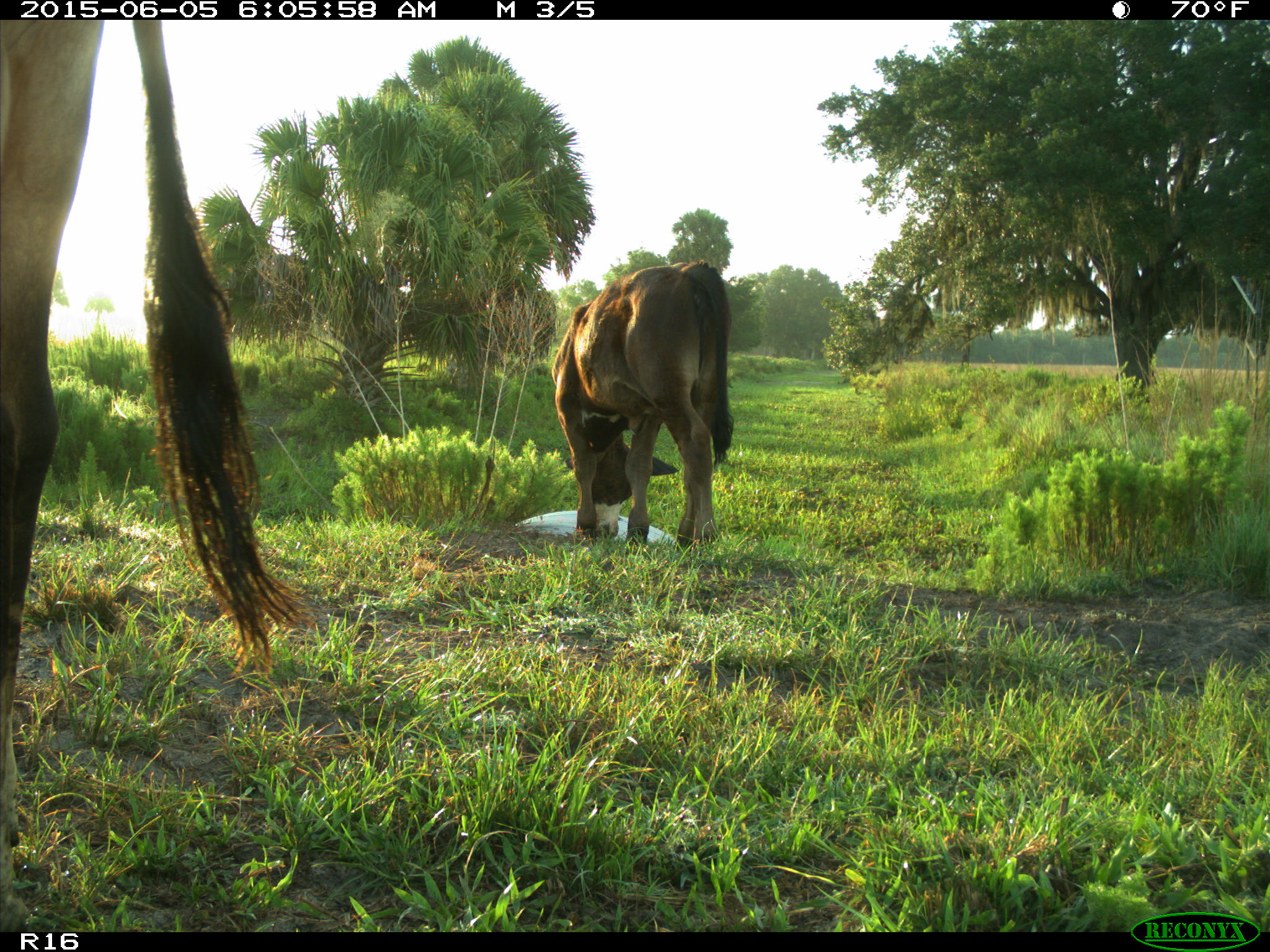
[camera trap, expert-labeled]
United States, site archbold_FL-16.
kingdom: Animalia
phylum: Chordata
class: Mammalia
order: Artiodactyla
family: Bovidae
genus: Bos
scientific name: Bos taurus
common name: domestic cow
Bos taurus (domestic cow).